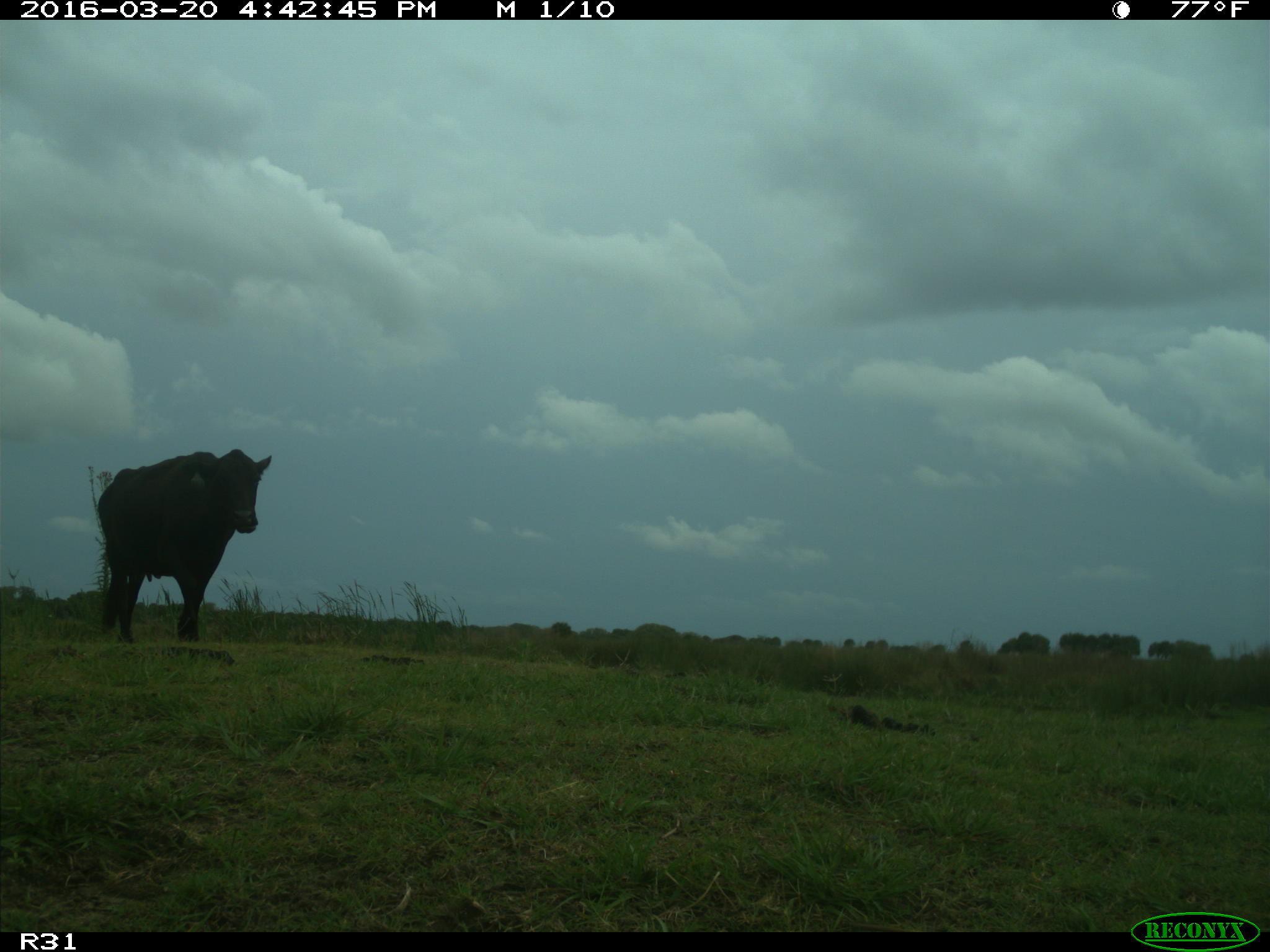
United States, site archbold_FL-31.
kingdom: Animalia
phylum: Chordata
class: Mammalia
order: Artiodactyla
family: Bovidae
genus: Bos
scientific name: Bos taurus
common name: domestic cow